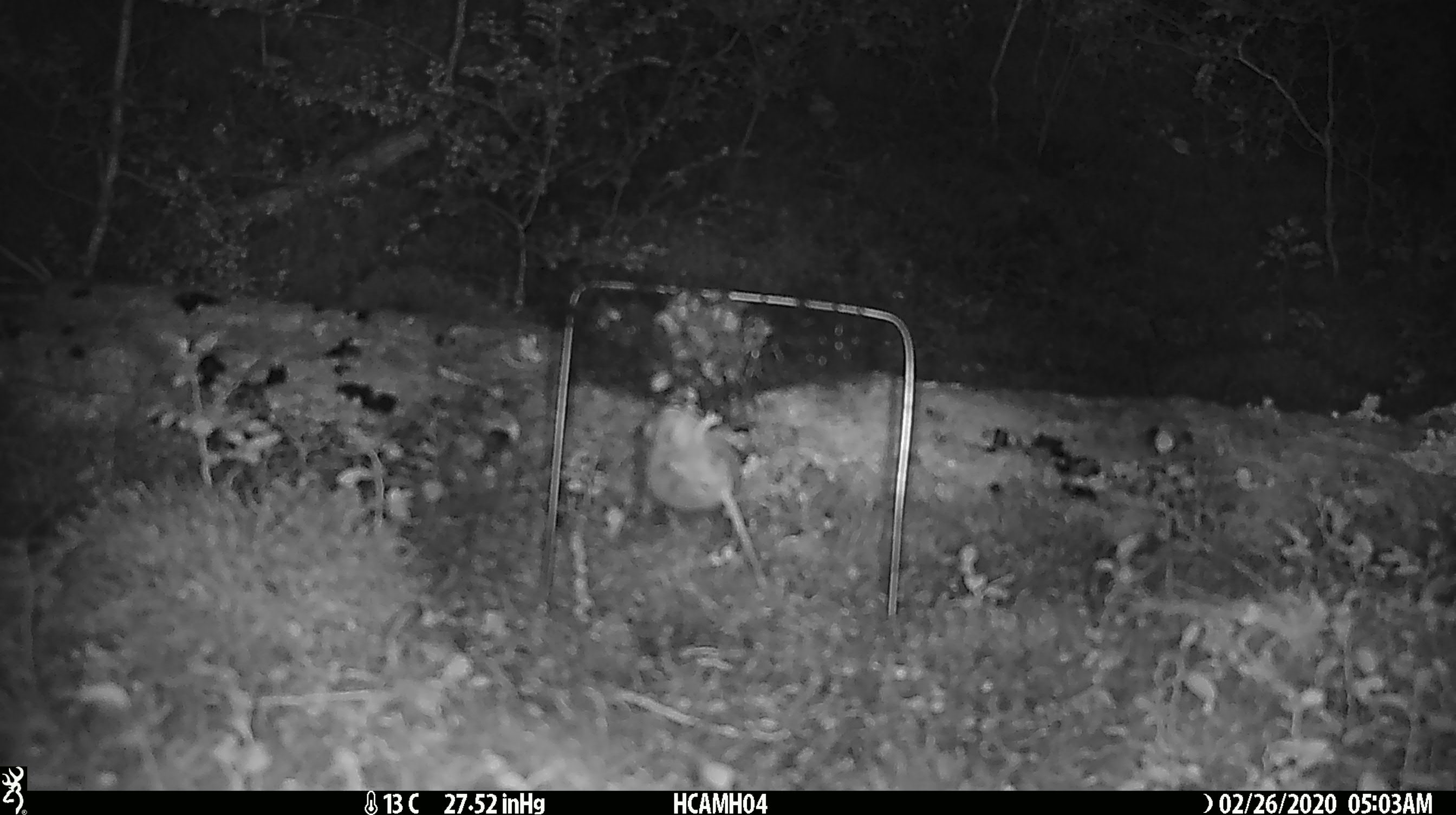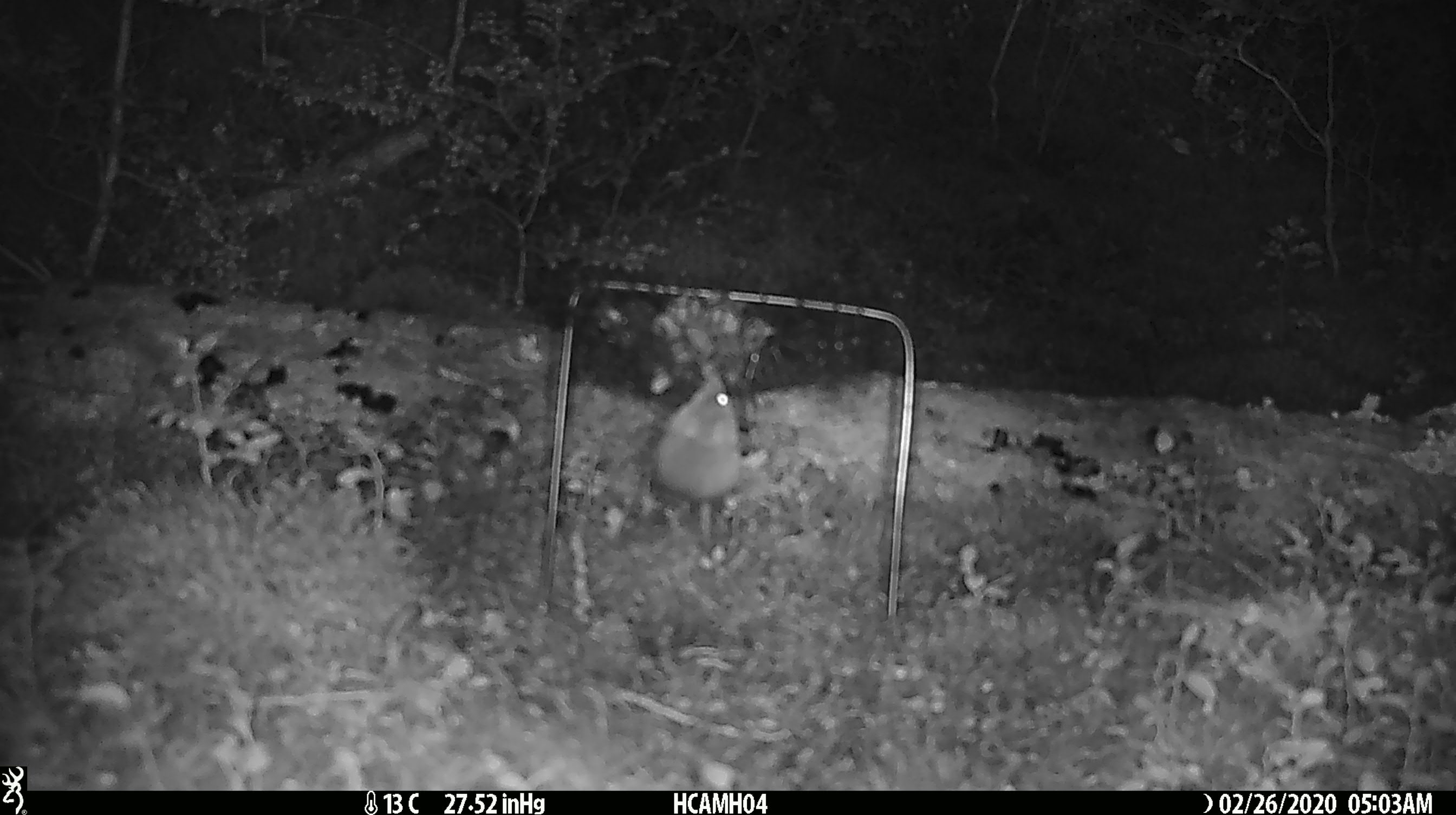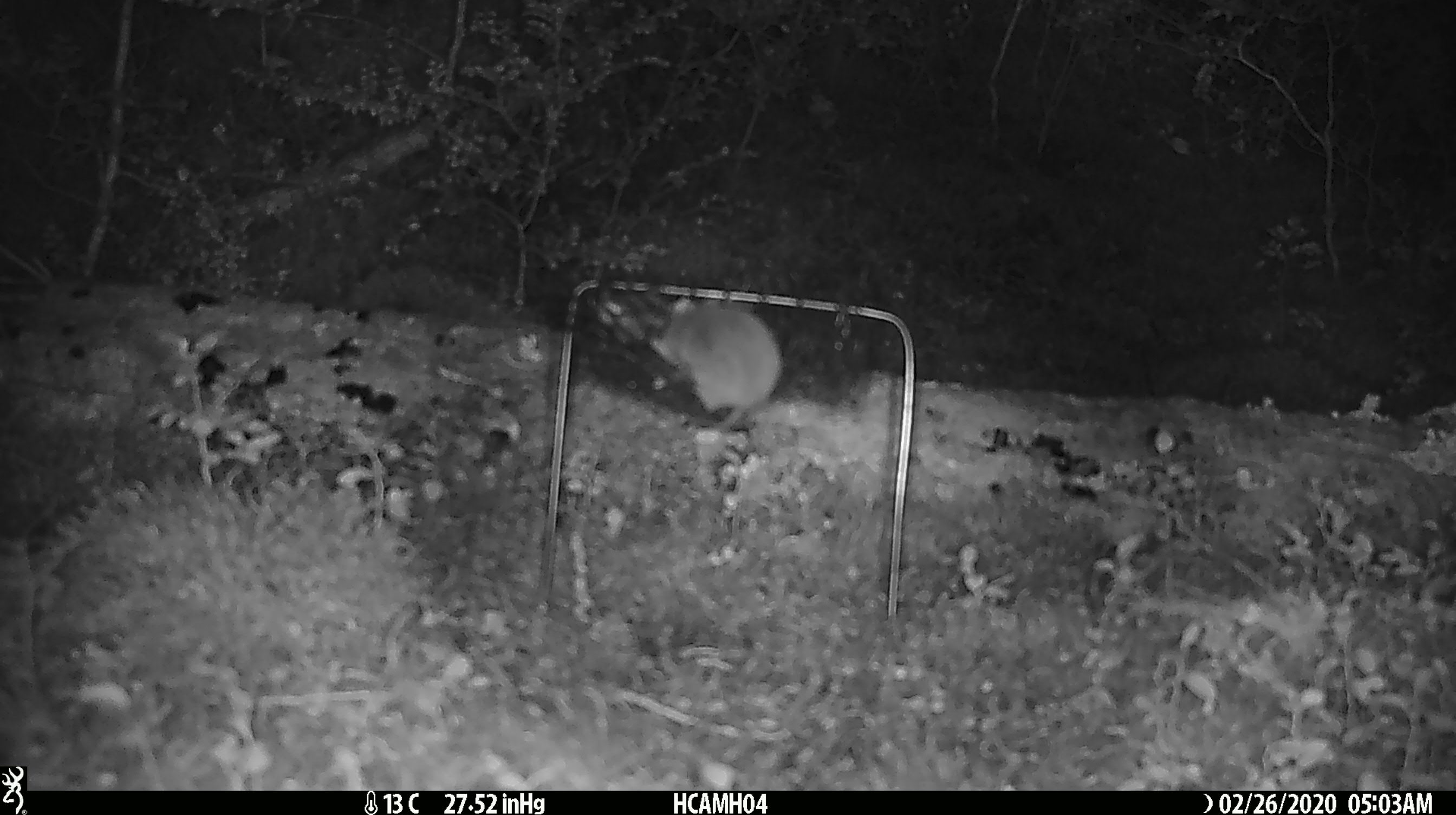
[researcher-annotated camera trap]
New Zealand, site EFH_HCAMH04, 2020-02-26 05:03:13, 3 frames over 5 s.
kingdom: Animalia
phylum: Chordata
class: Mammalia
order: Rodentia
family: Muridae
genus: Mus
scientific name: Mus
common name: mouse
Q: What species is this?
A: Mouse (Mus).